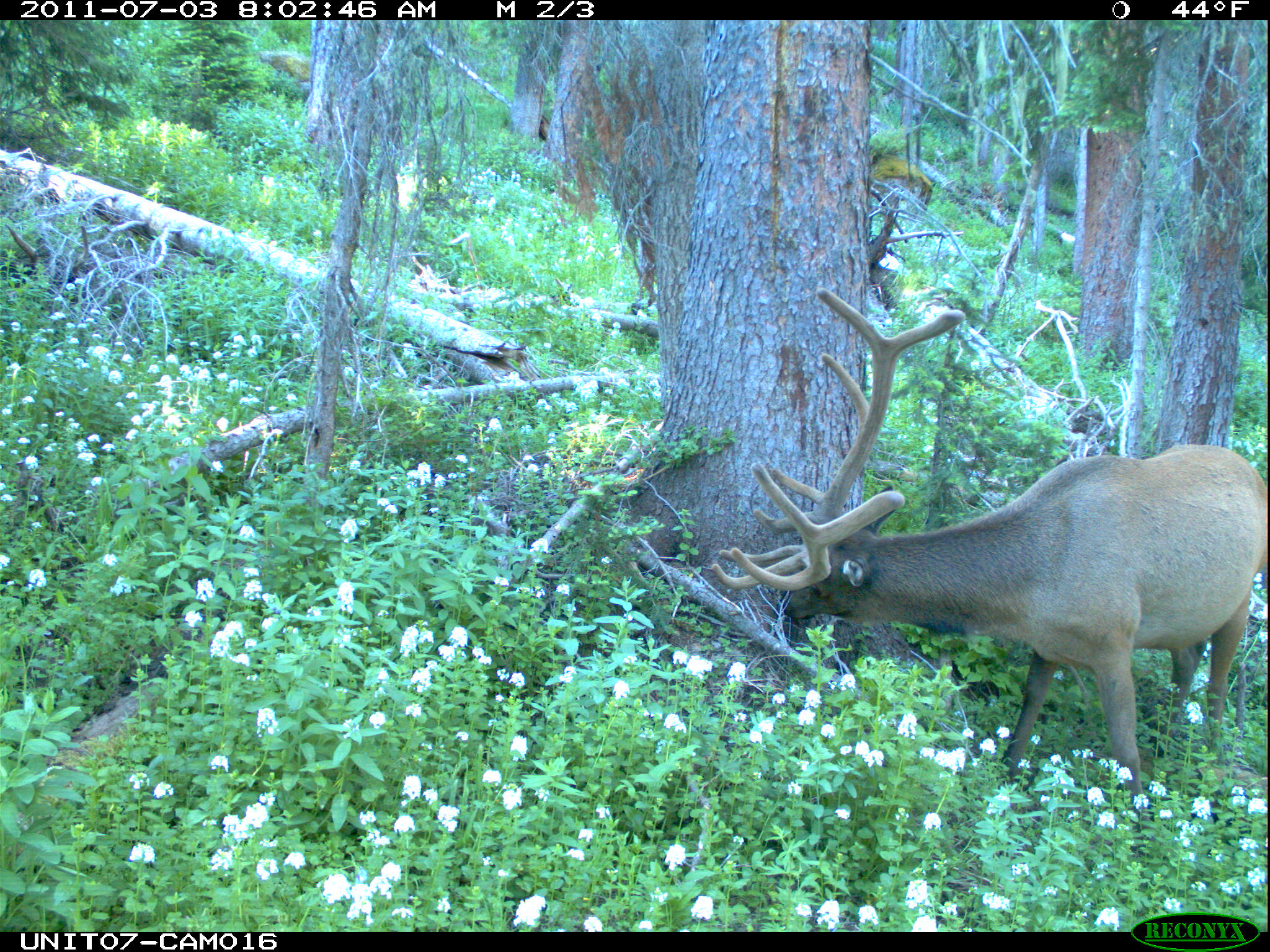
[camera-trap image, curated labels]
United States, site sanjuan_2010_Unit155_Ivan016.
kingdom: Animalia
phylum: Chordata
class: Mammalia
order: Artiodactyla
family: Cervidae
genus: Cervus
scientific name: Cervus elaphus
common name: red deer